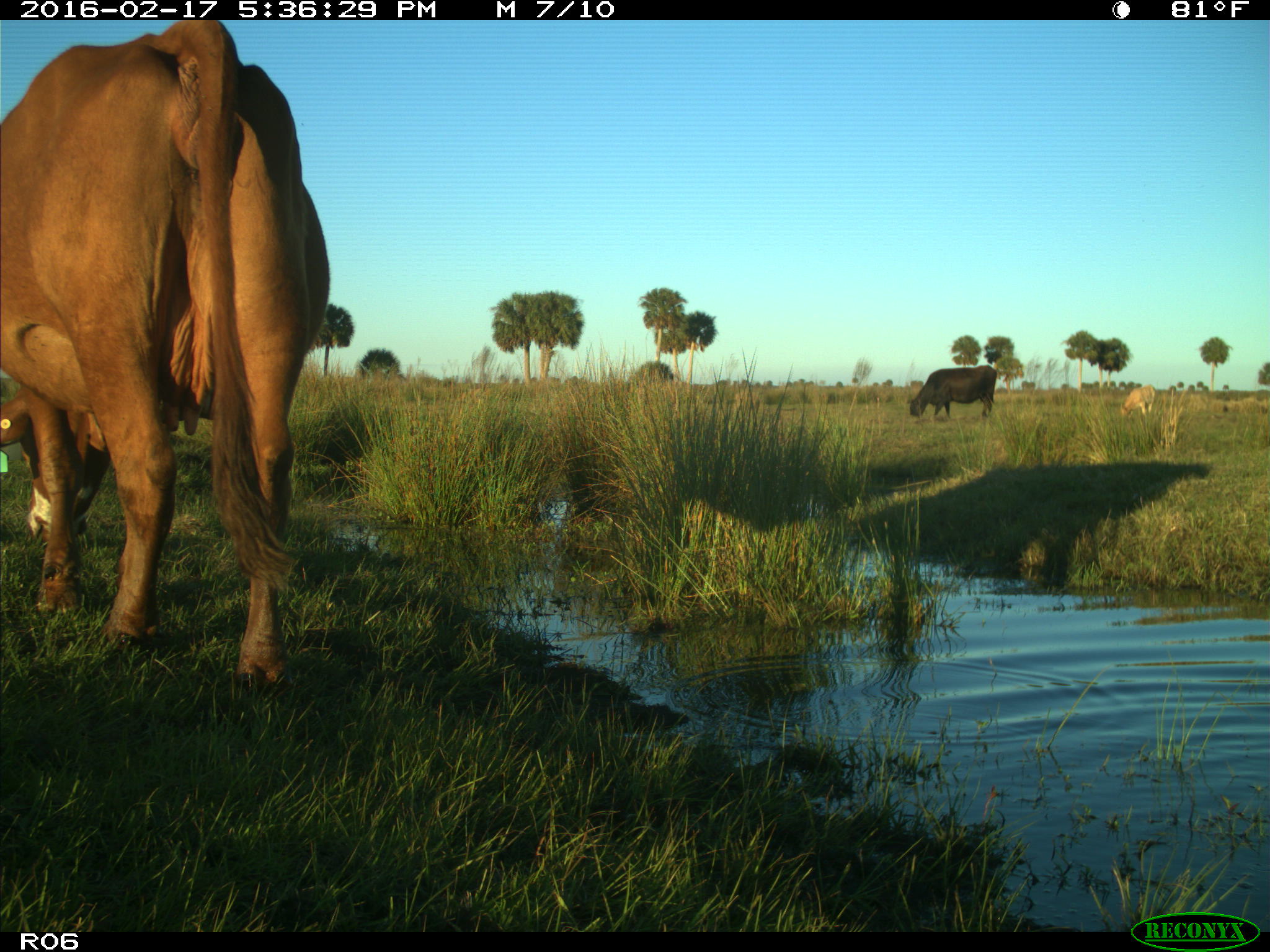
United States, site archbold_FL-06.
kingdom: Animalia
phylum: Chordata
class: Mammalia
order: Artiodactyla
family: Bovidae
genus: Bos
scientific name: Bos taurus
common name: domestic cow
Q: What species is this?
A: Bos taurus (domestic cow).